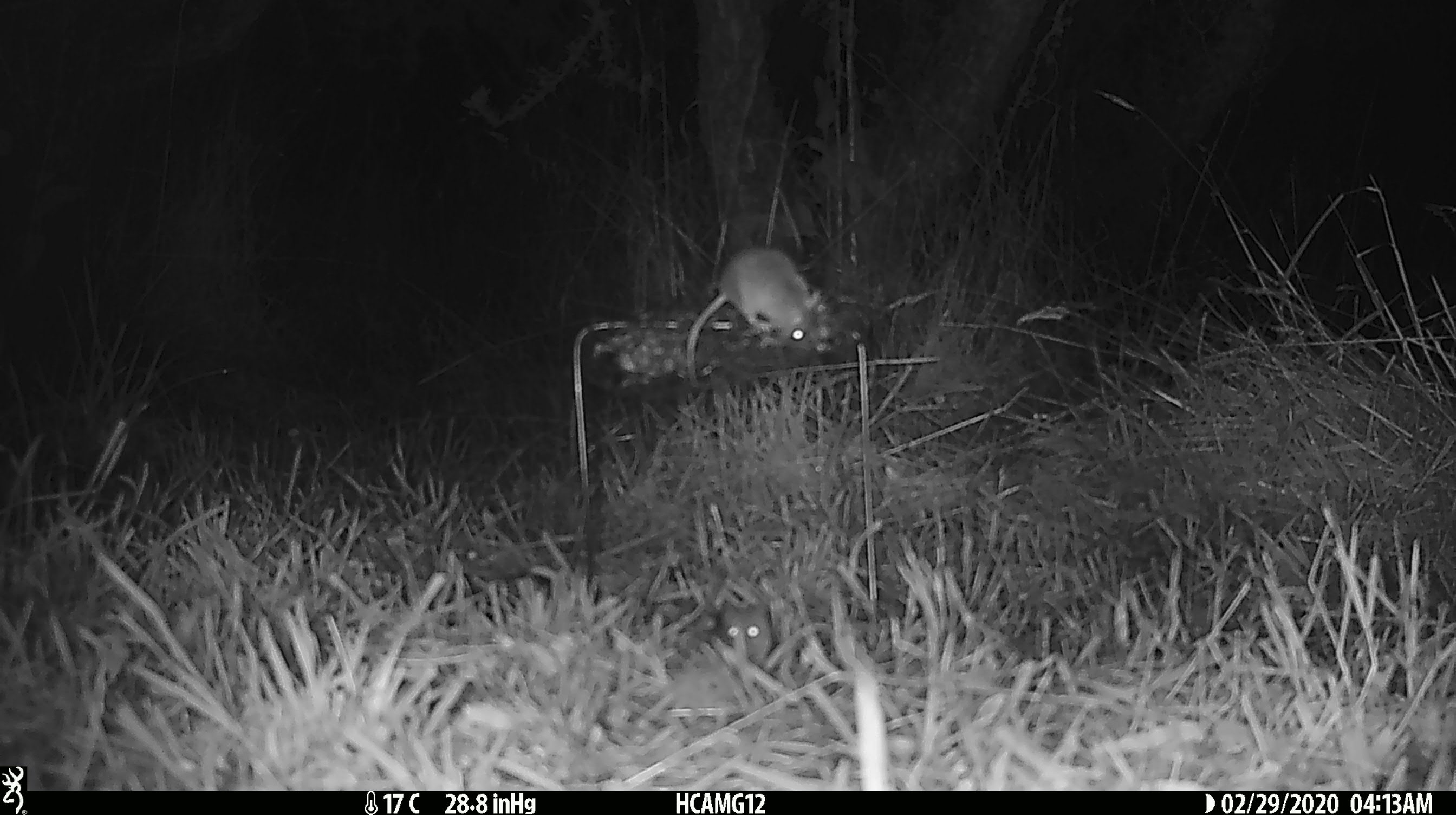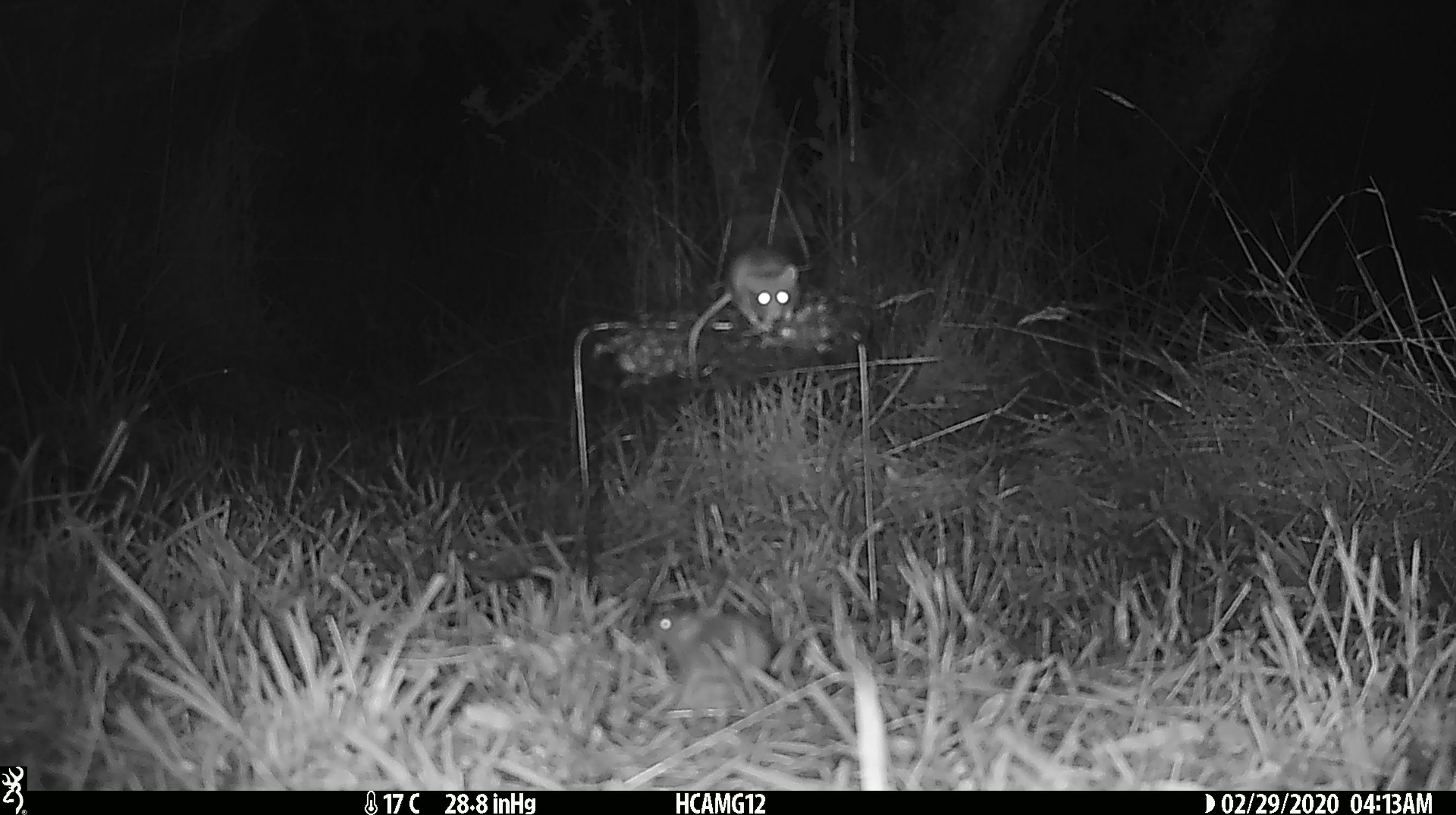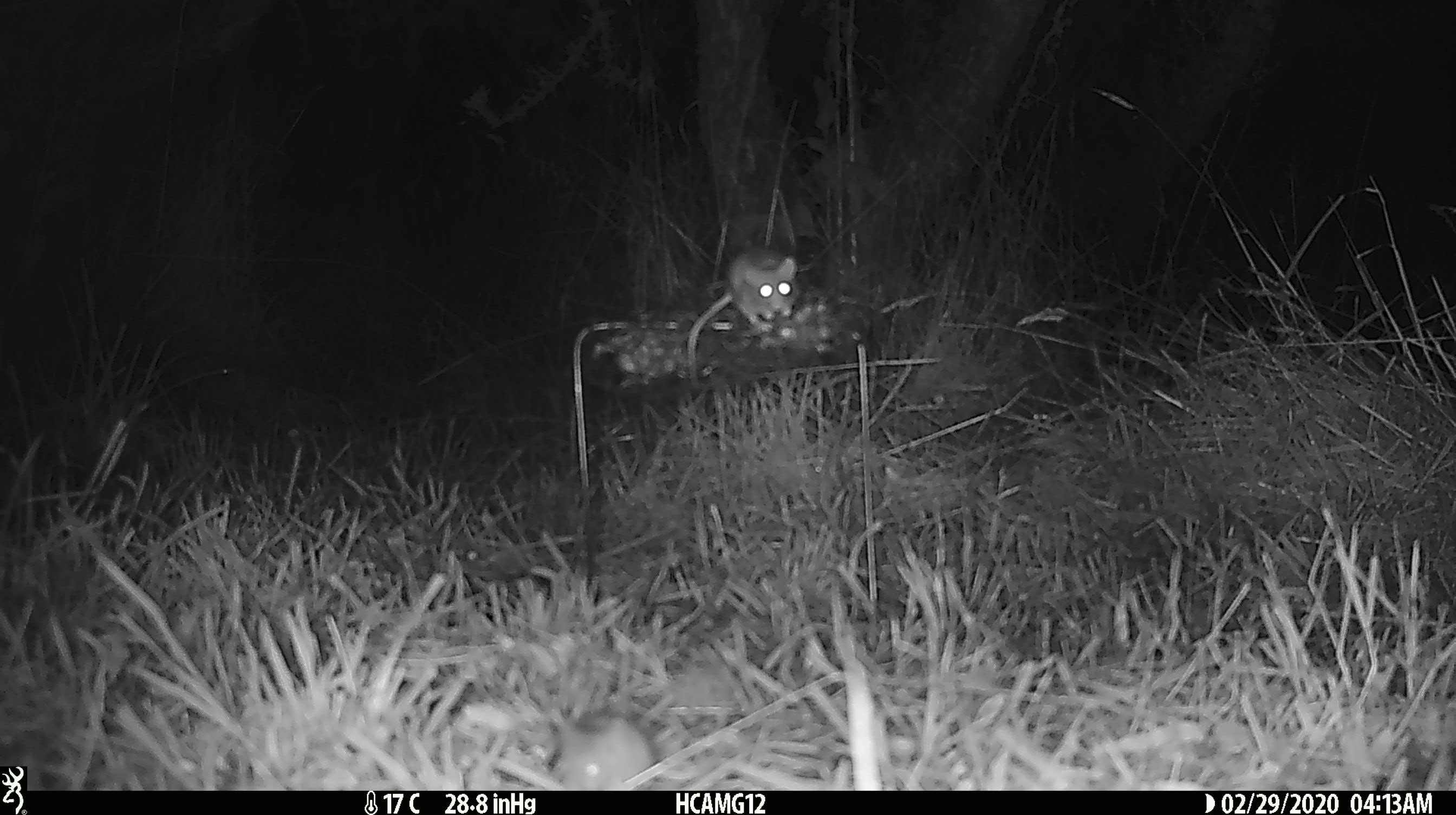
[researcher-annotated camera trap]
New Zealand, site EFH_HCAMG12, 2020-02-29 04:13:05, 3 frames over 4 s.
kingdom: Animalia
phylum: Chordata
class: Mammalia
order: Rodentia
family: Muridae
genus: Mus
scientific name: Mus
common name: mouse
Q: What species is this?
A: Mouse (Mus).